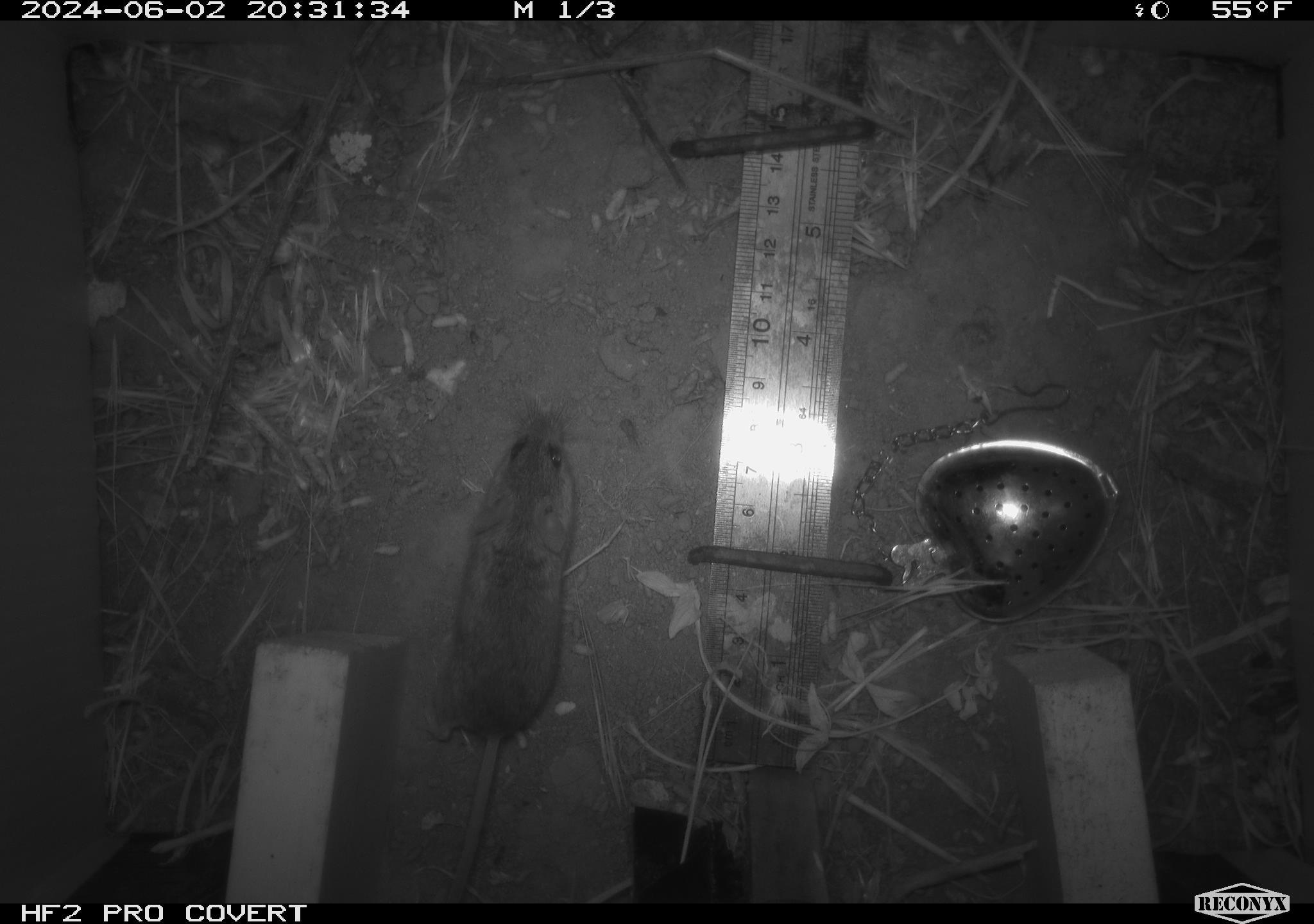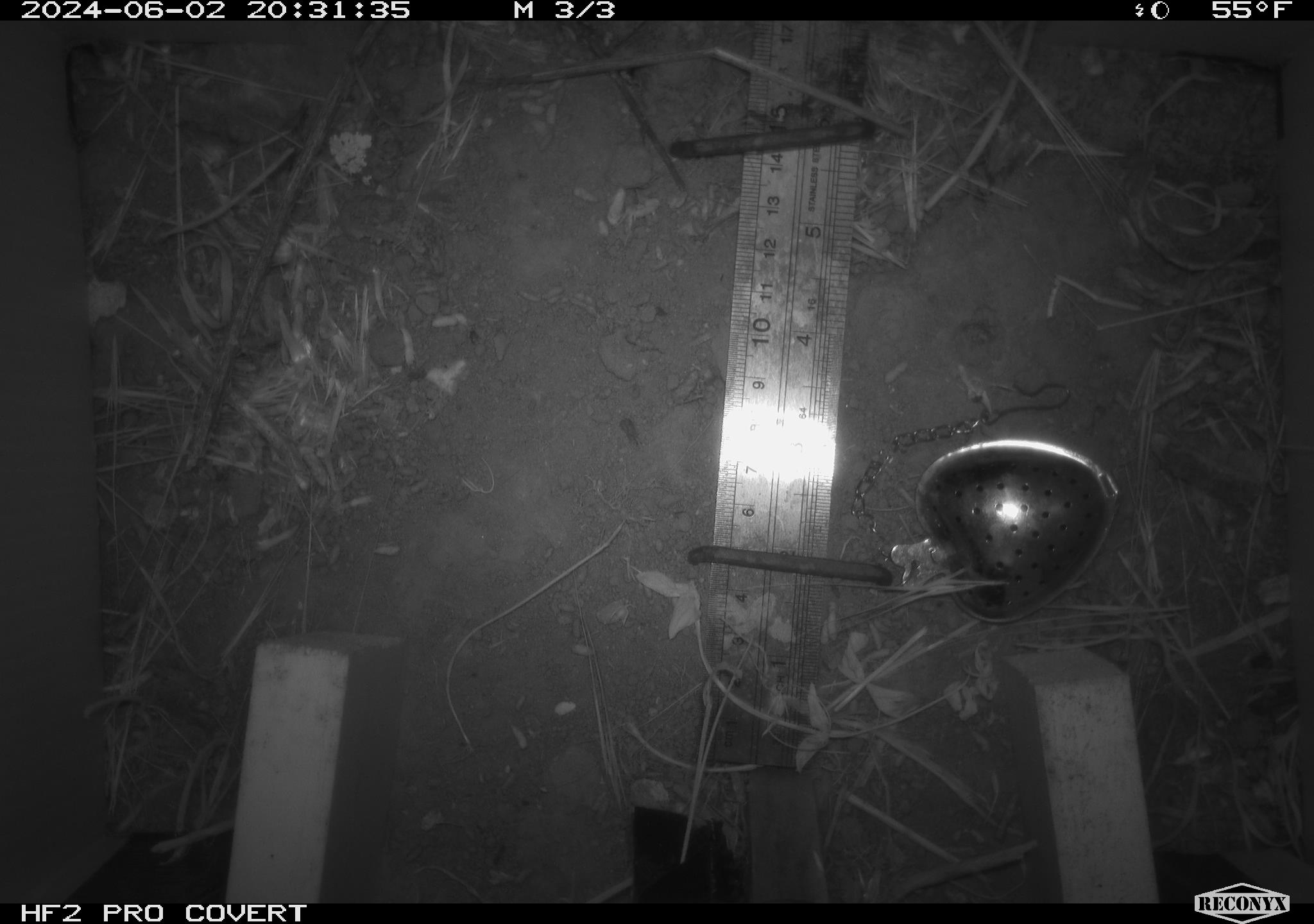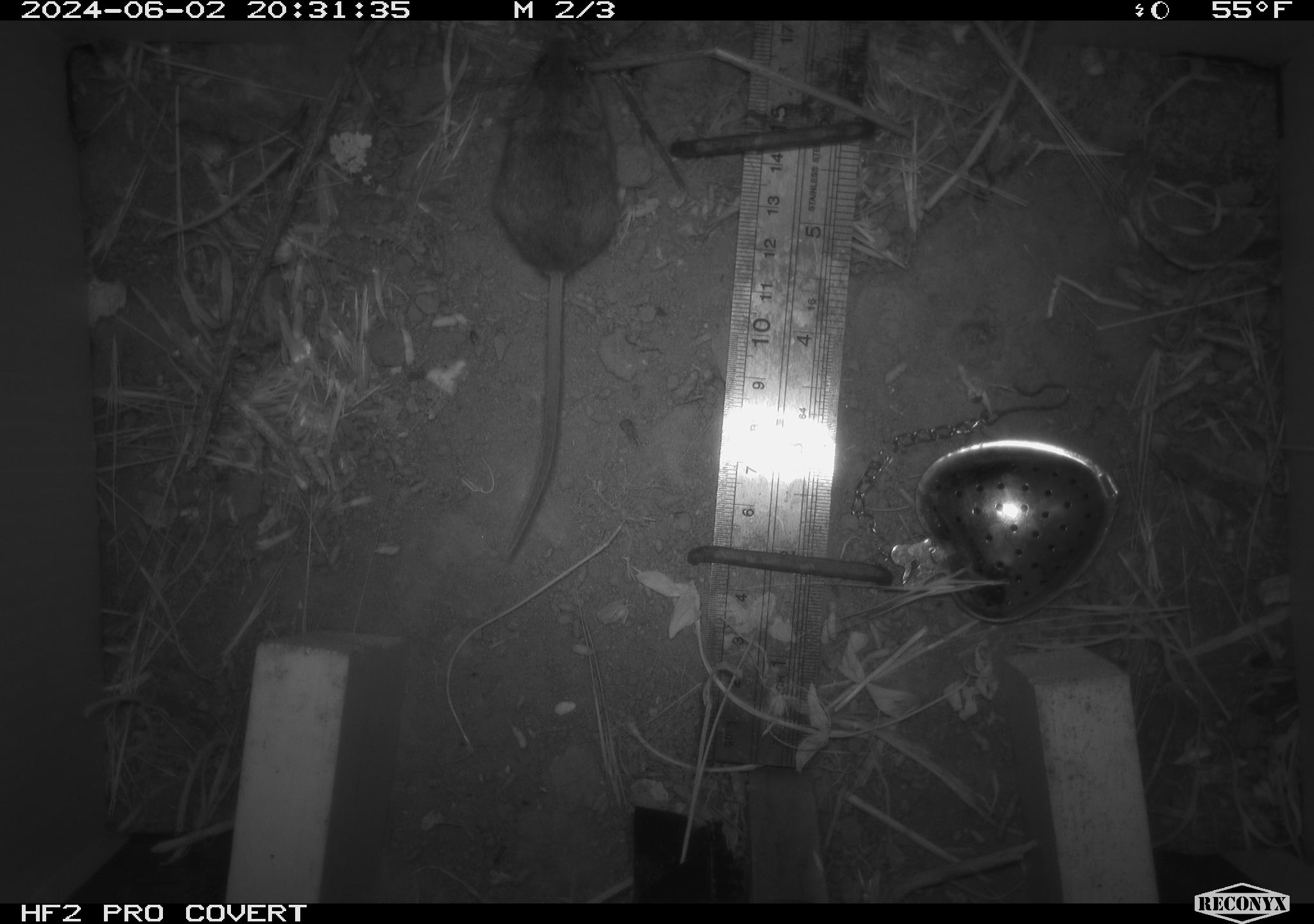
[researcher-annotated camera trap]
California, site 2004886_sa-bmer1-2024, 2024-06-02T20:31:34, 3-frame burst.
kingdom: Animalia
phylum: Chordata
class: Mammalia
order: Rodentia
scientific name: Rodentia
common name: mouse species